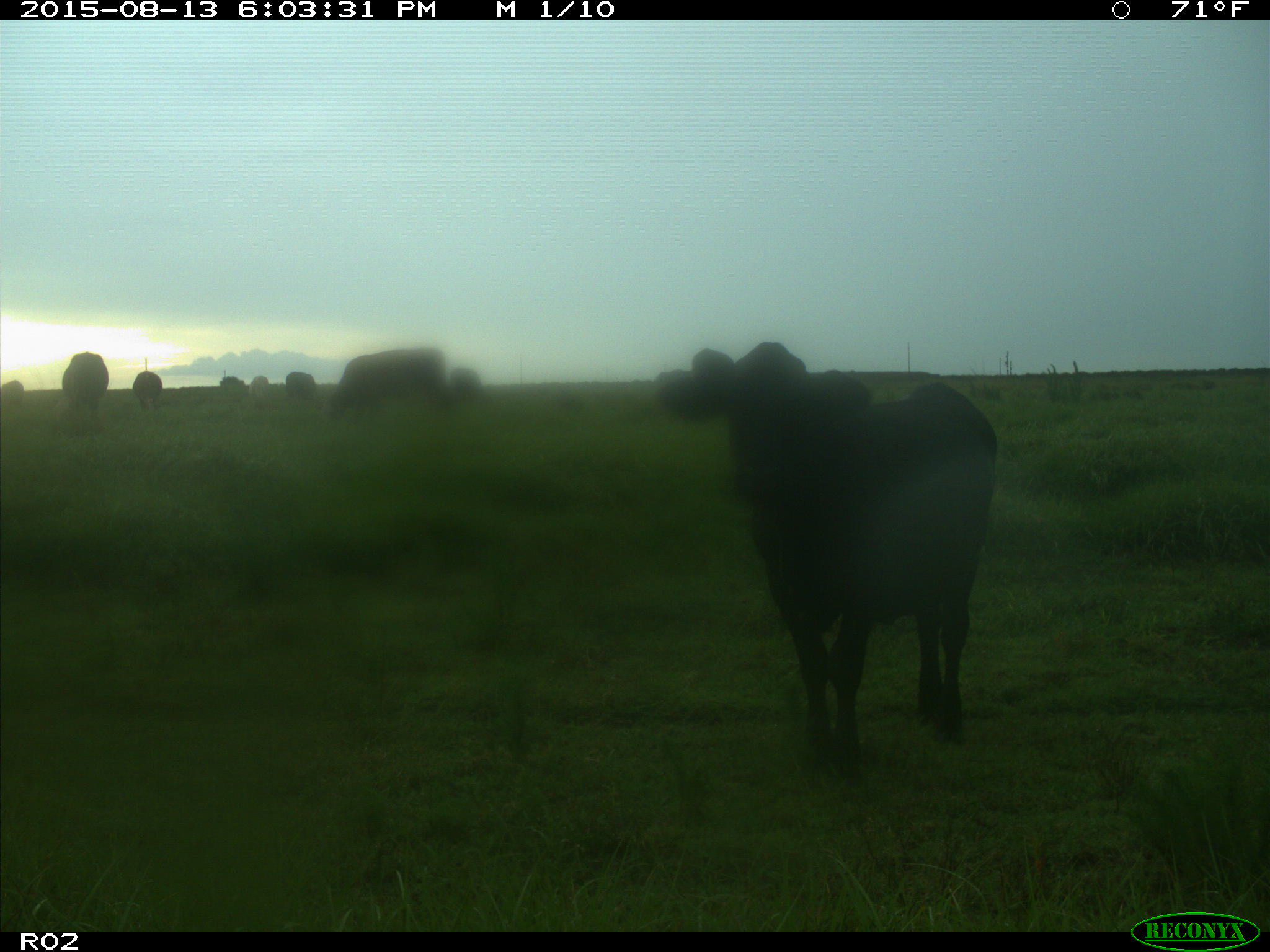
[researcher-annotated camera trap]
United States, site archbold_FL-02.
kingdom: Animalia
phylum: Chordata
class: Mammalia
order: Artiodactyla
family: Bovidae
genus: Bos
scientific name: Bos taurus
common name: domestic cow